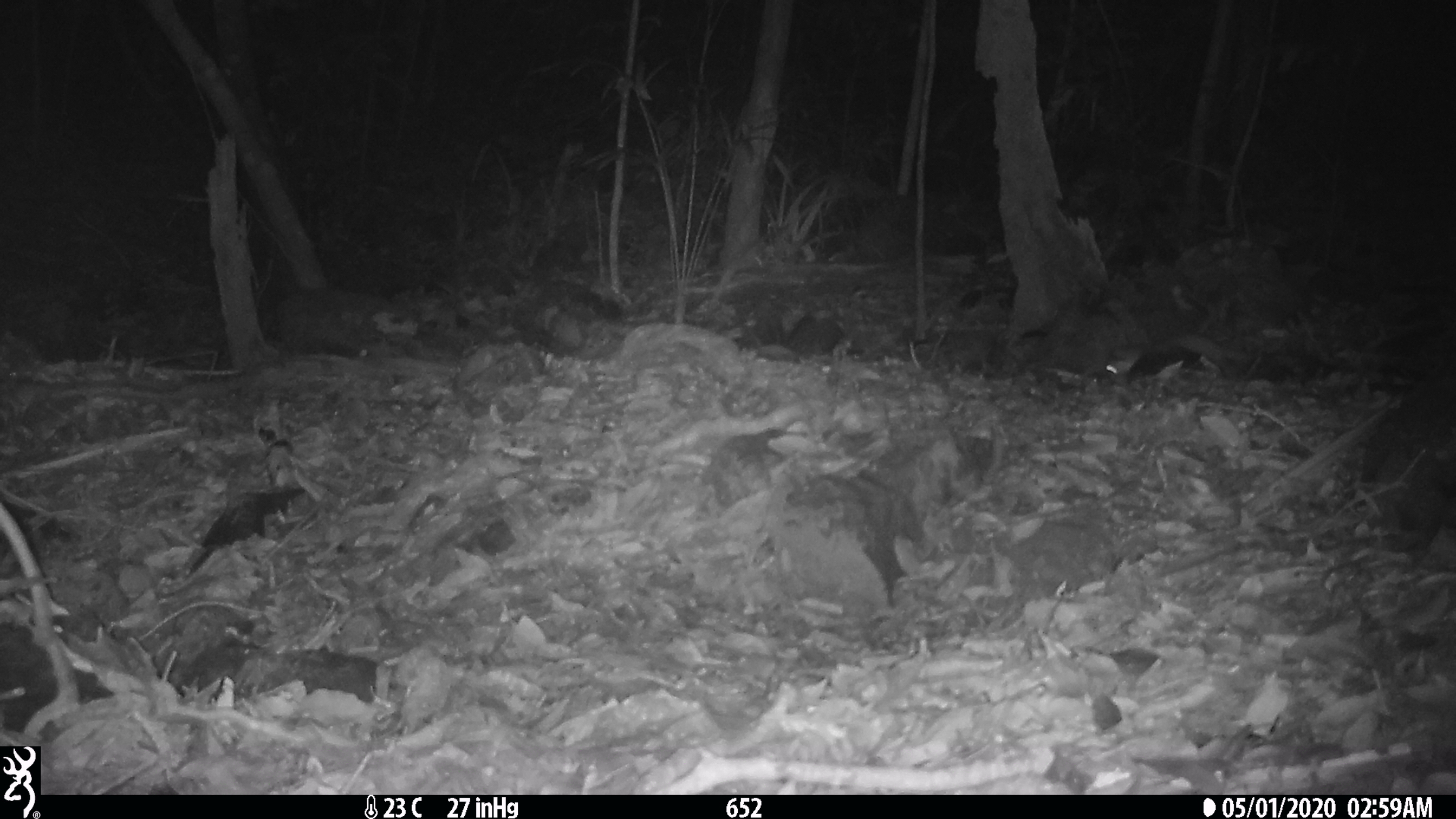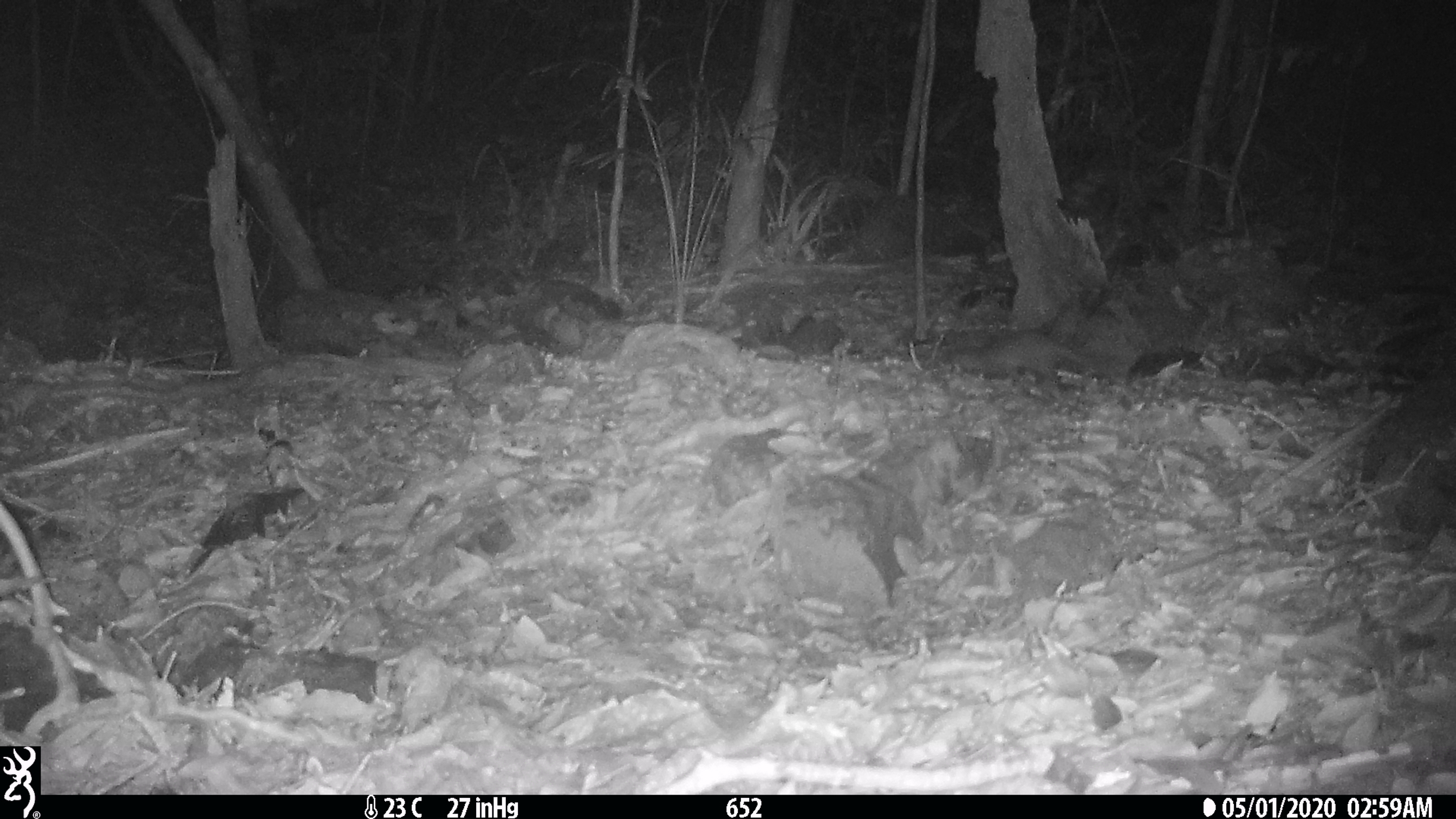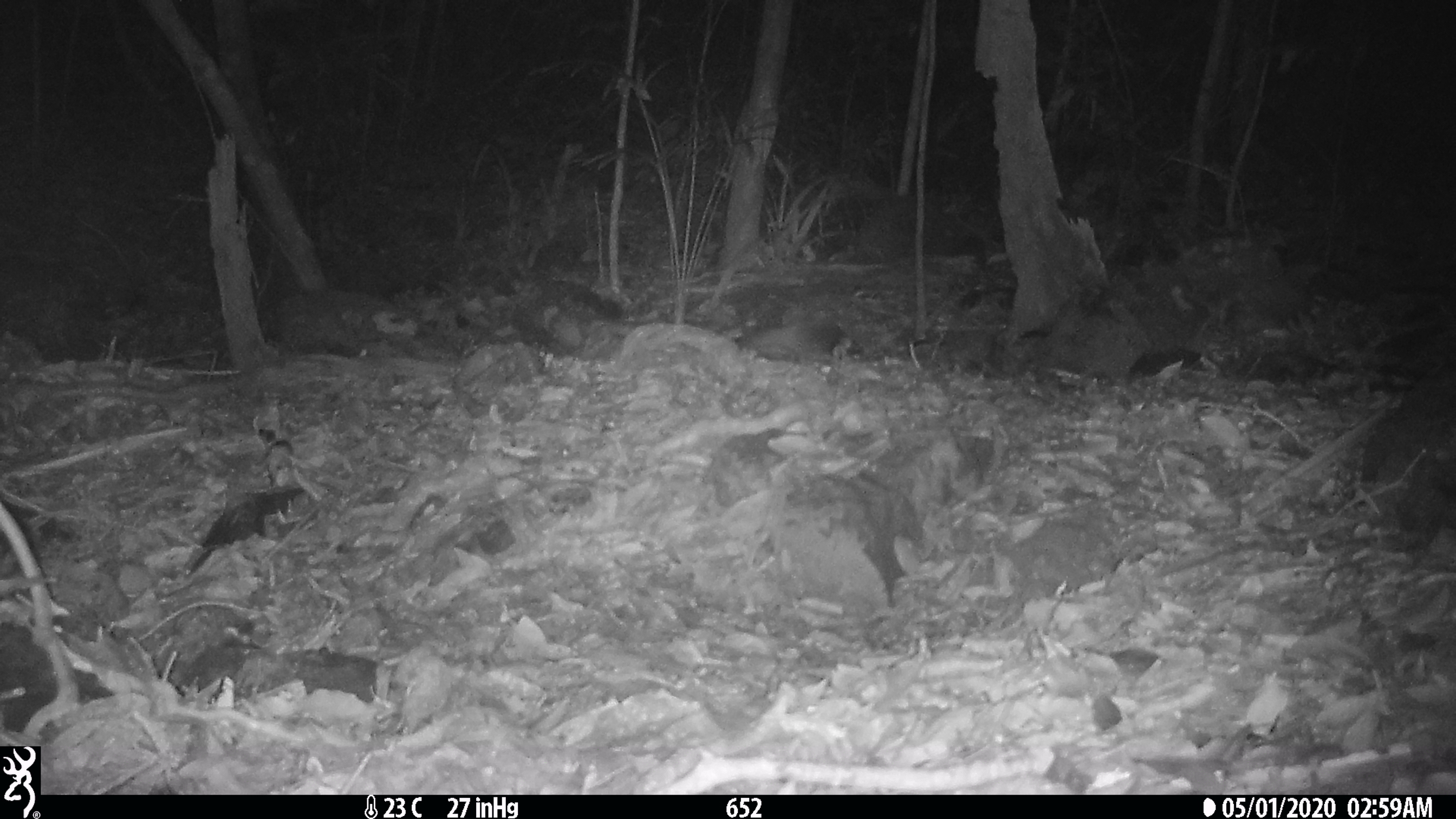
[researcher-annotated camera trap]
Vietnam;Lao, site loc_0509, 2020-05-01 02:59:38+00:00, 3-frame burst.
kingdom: Animalia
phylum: Chordata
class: Mammalia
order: Carnivora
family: Mustelidae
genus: Melogale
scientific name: Melogale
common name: ferret badger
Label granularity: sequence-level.